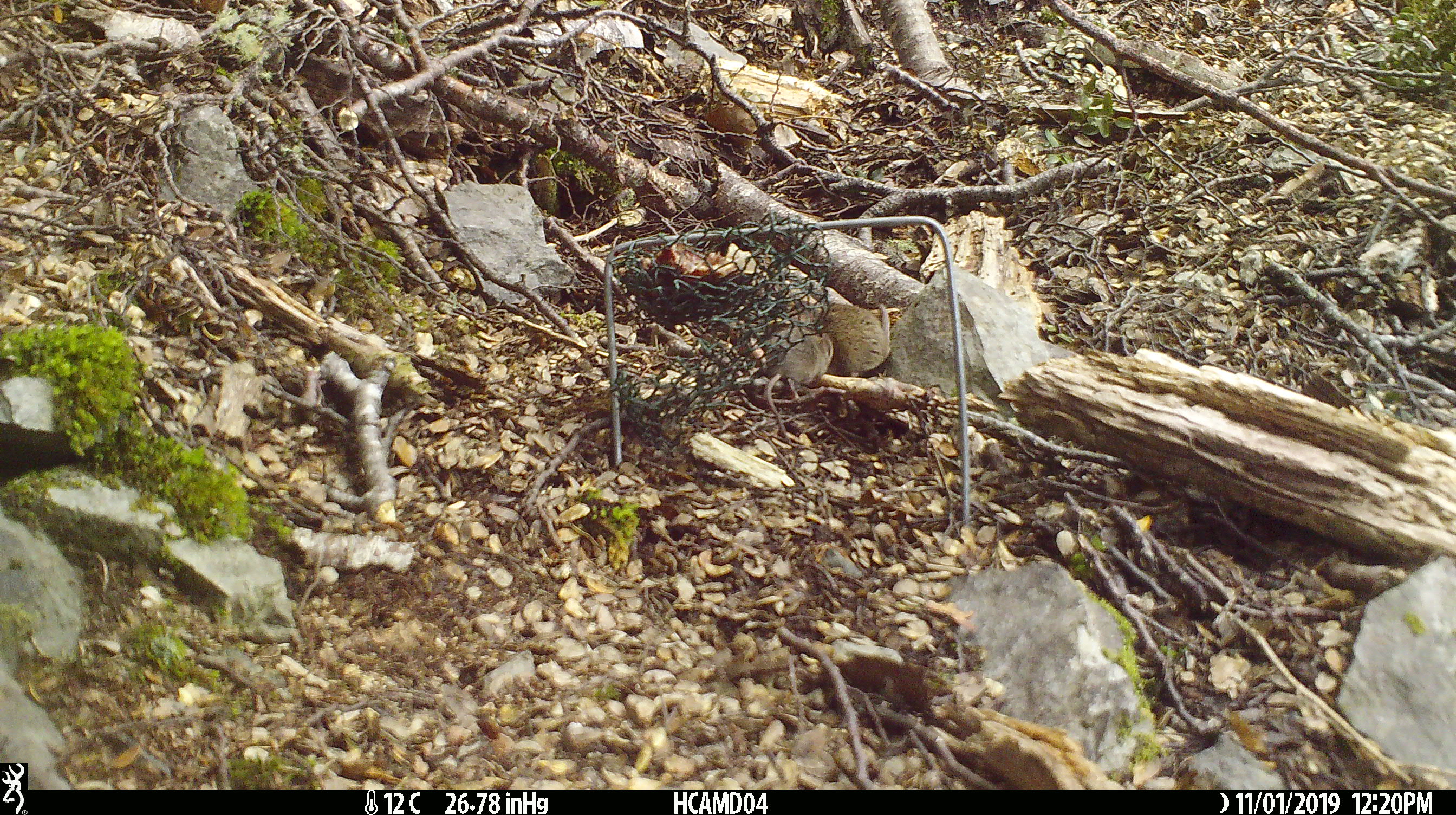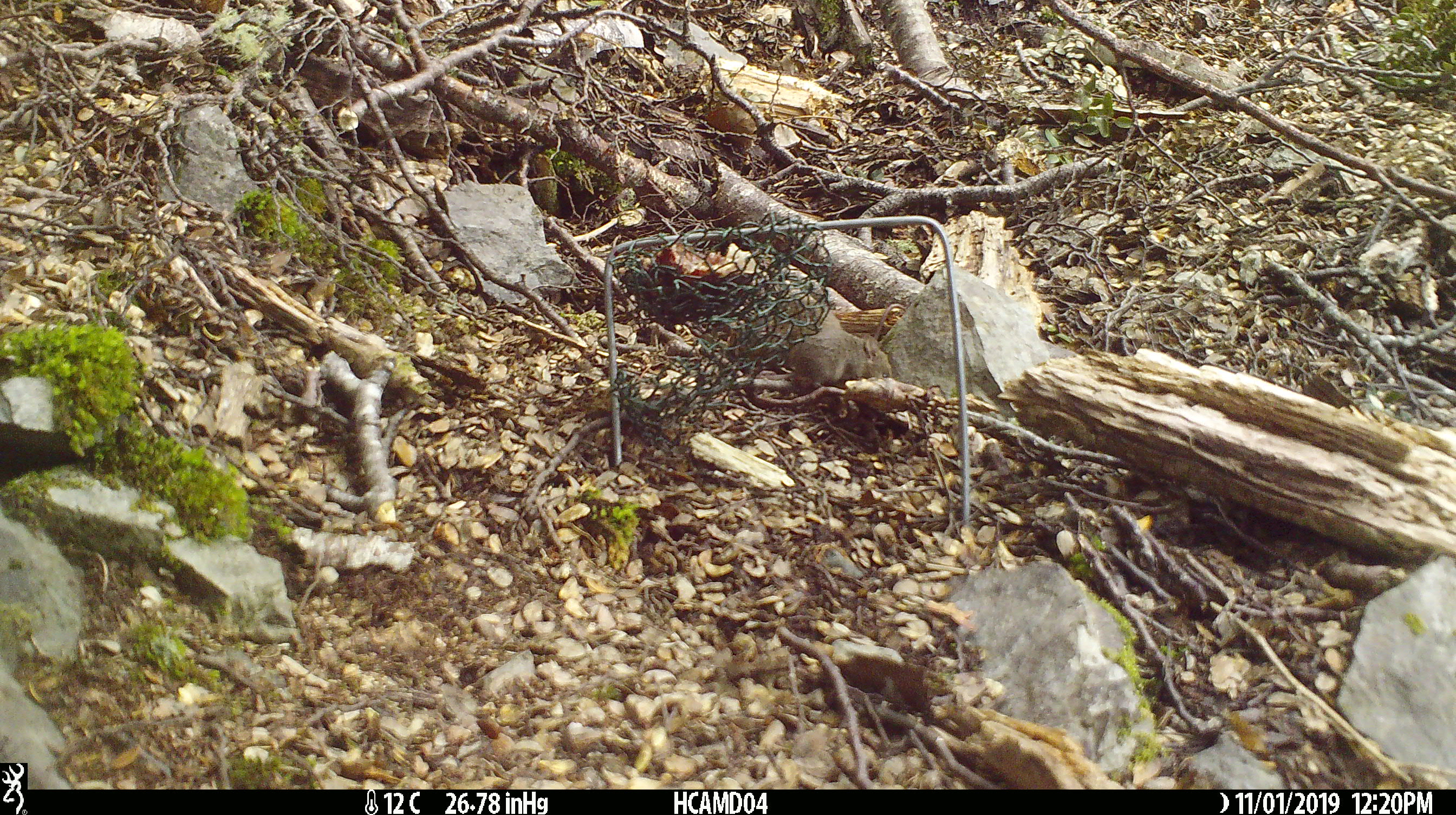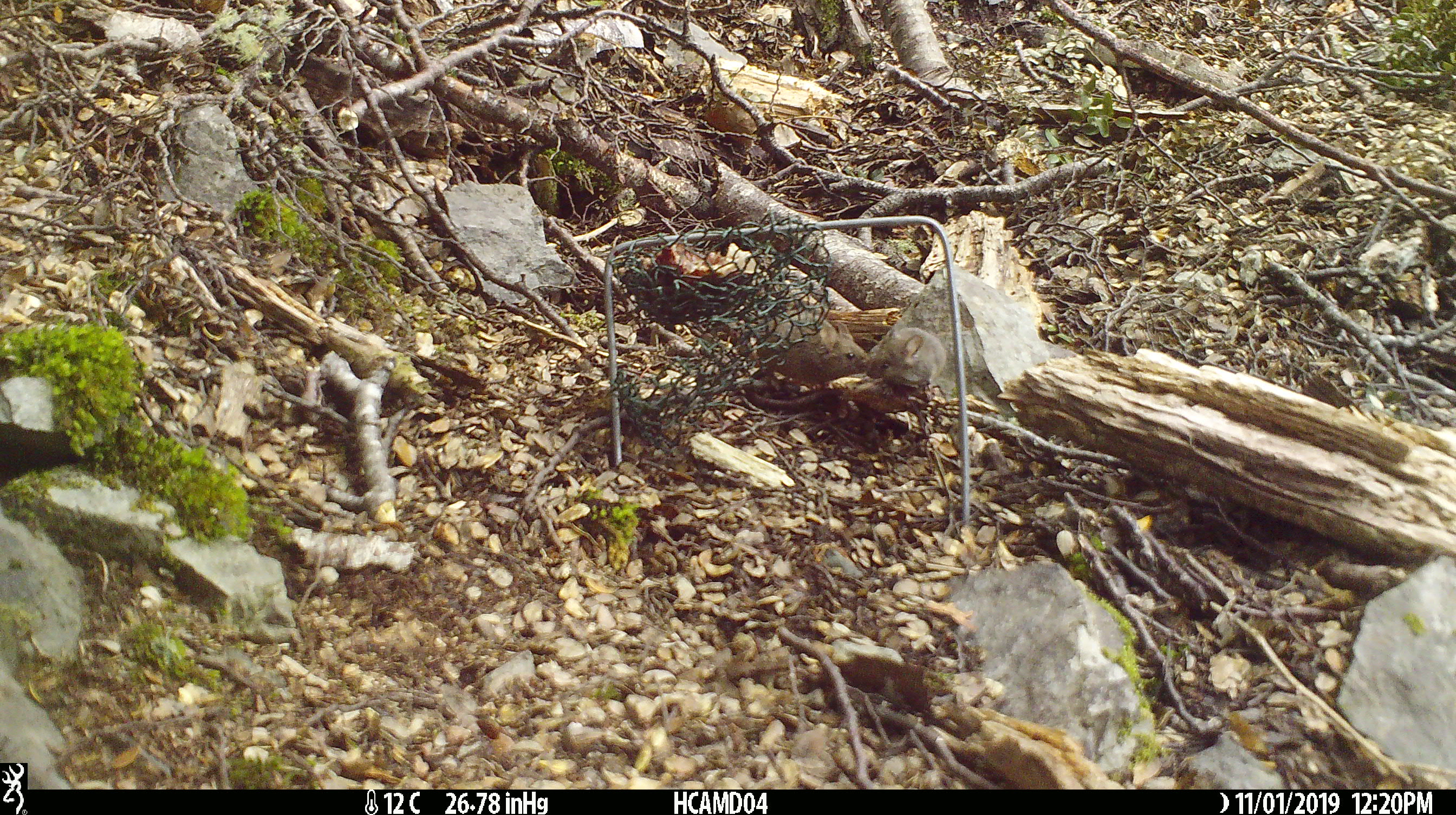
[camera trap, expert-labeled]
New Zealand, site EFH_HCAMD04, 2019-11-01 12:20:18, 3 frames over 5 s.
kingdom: Animalia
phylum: Chordata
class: Mammalia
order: Rodentia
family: Muridae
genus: Mus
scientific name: Mus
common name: mouse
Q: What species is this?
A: Mouse (Mus).